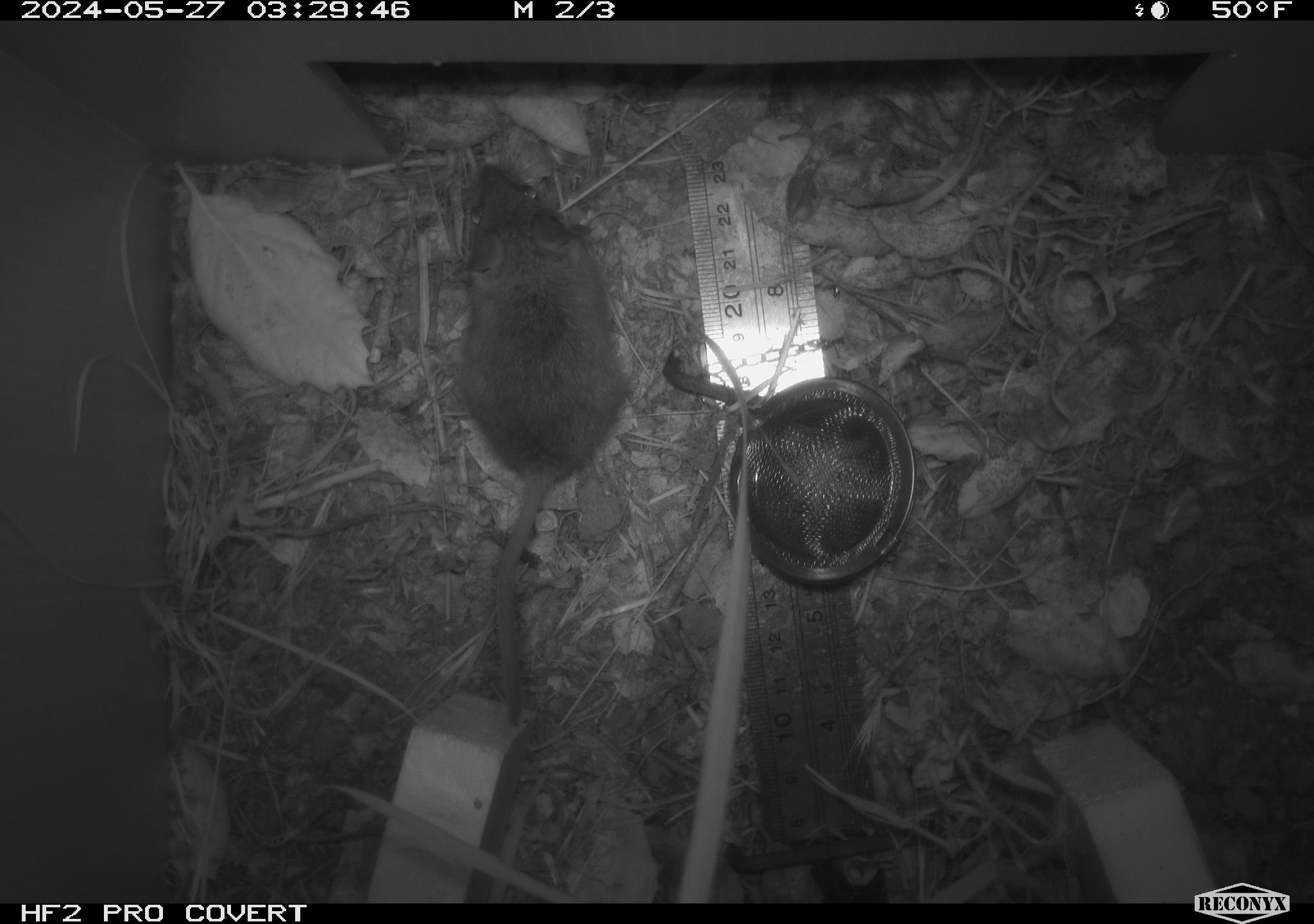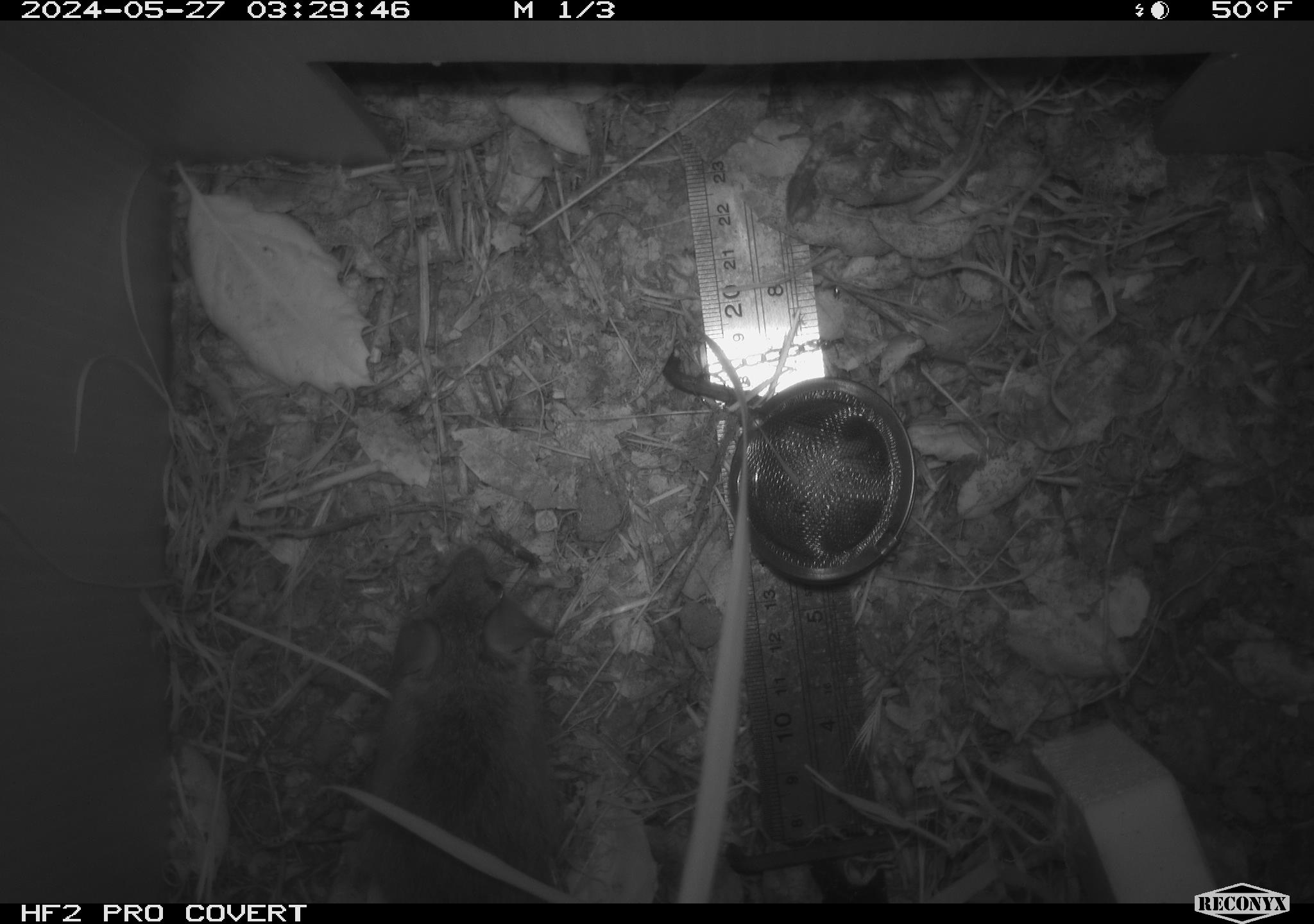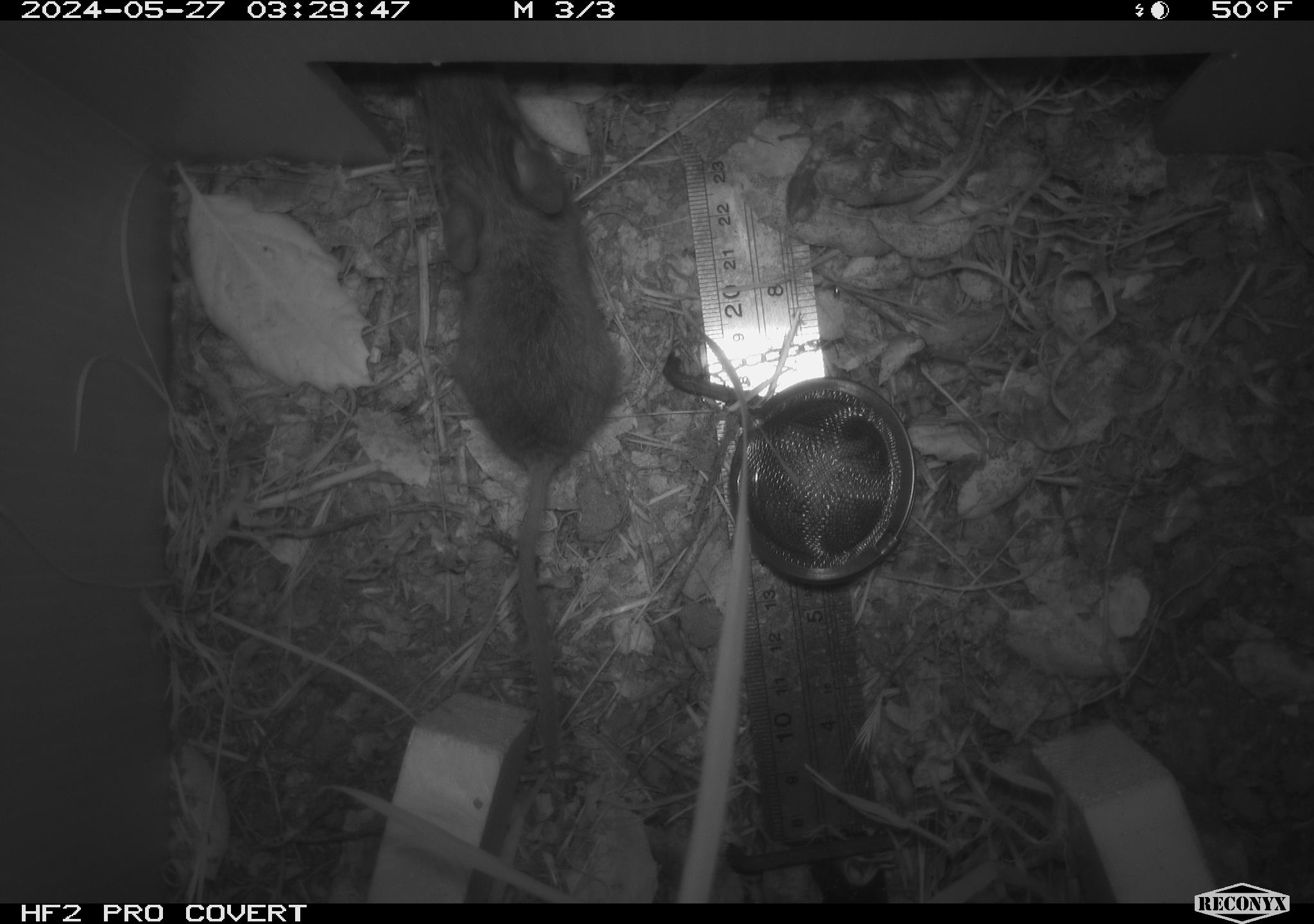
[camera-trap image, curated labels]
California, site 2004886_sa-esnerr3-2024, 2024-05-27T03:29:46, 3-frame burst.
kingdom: Animalia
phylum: Chordata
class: Mammalia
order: Rodentia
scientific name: Rodentia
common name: rodent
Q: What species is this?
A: Rodent (Rodentia).